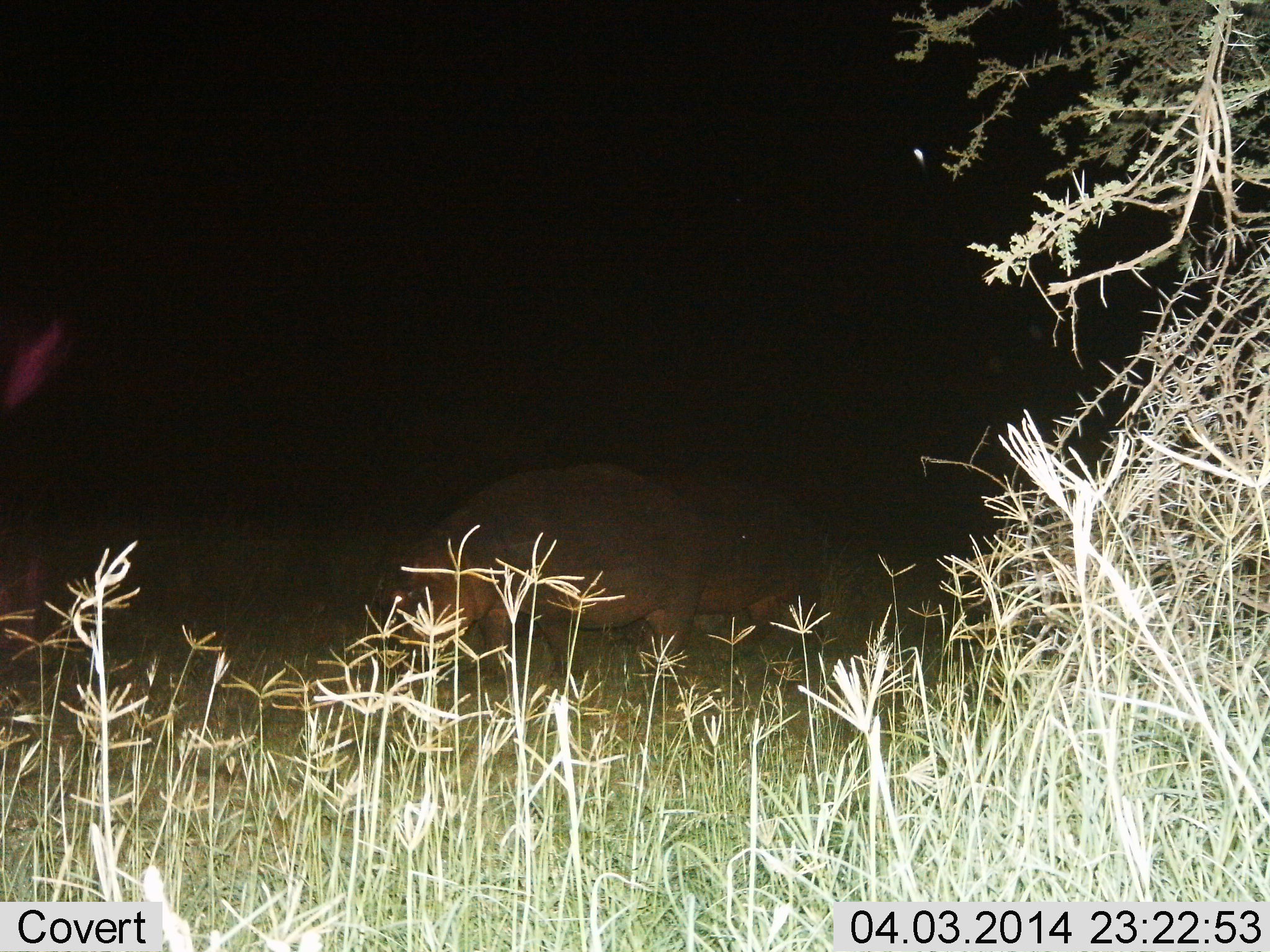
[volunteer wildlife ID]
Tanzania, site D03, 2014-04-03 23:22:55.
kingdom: Animalia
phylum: Chordata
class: Mammalia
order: Artiodactyla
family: Hippopotamidae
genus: Hippopotamus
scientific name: Hippopotamus amphibius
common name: hippopotamus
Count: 2.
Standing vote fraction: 40%.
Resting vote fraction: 0%.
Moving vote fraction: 20%.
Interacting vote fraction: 0%.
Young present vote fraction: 0%.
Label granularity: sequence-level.